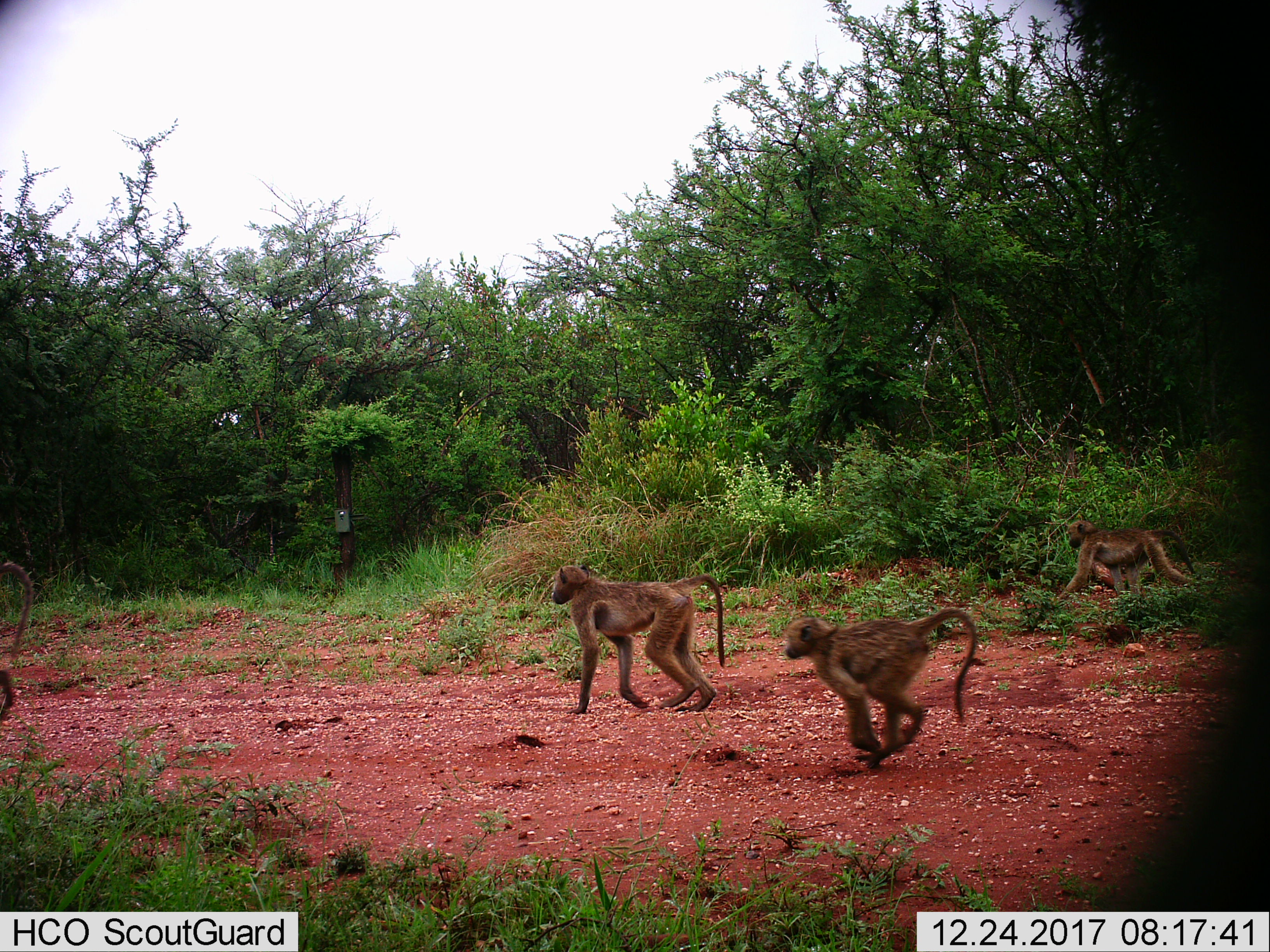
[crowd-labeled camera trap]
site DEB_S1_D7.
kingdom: Animalia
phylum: Chordata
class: Mammalia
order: Primates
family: Cercopithecidae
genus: Papio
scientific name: Papio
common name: baboon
Baboon (Papio), count 4. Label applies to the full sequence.